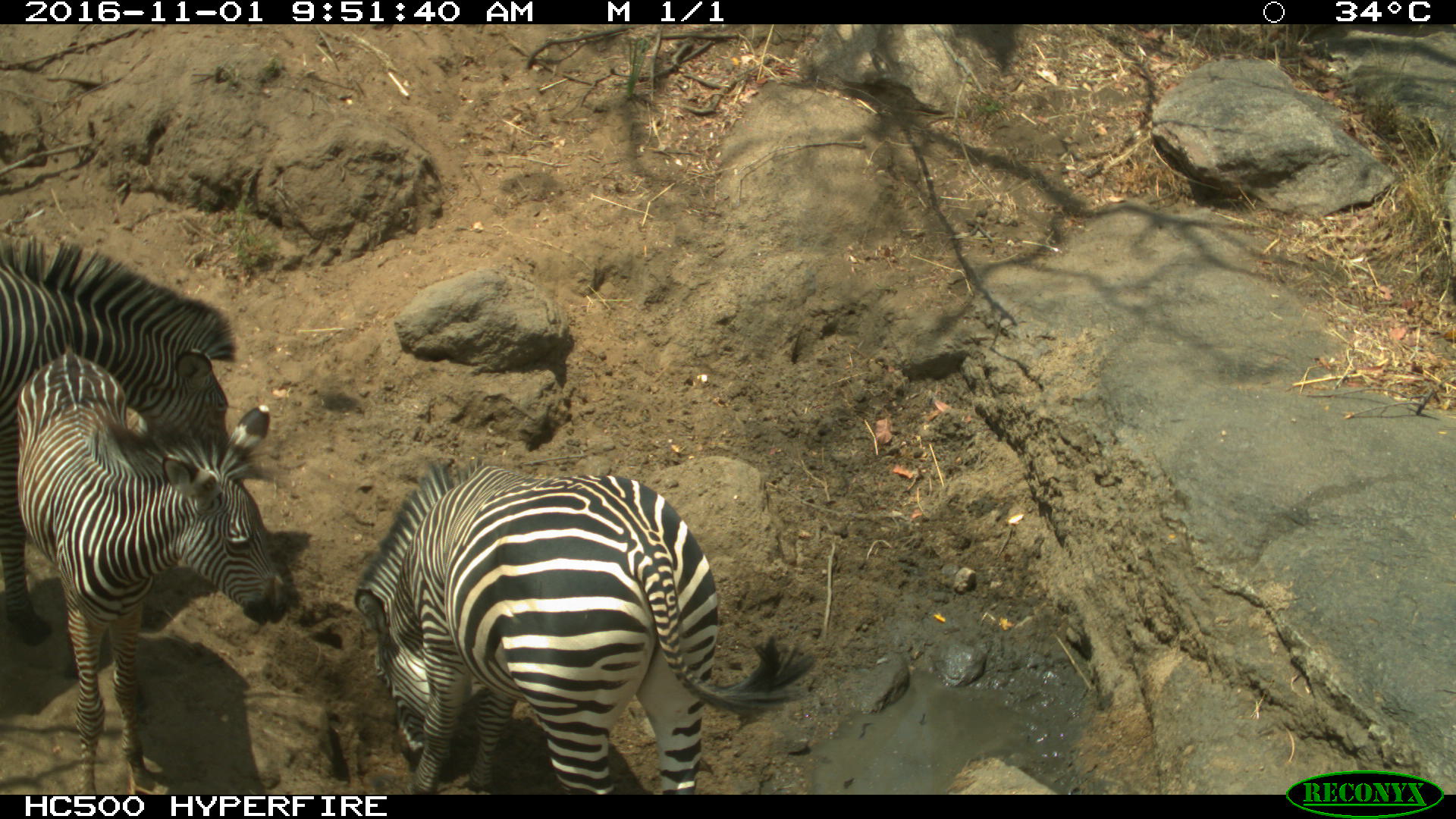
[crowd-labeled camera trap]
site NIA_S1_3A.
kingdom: Animalia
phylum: Chordata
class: Mammalia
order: Perissodactyla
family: Equidae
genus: Equus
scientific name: Equus quagga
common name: plains zebra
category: zebraplains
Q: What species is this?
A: Zebraplains (plains zebra) (Equus quagga).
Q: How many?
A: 3.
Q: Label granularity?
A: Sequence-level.